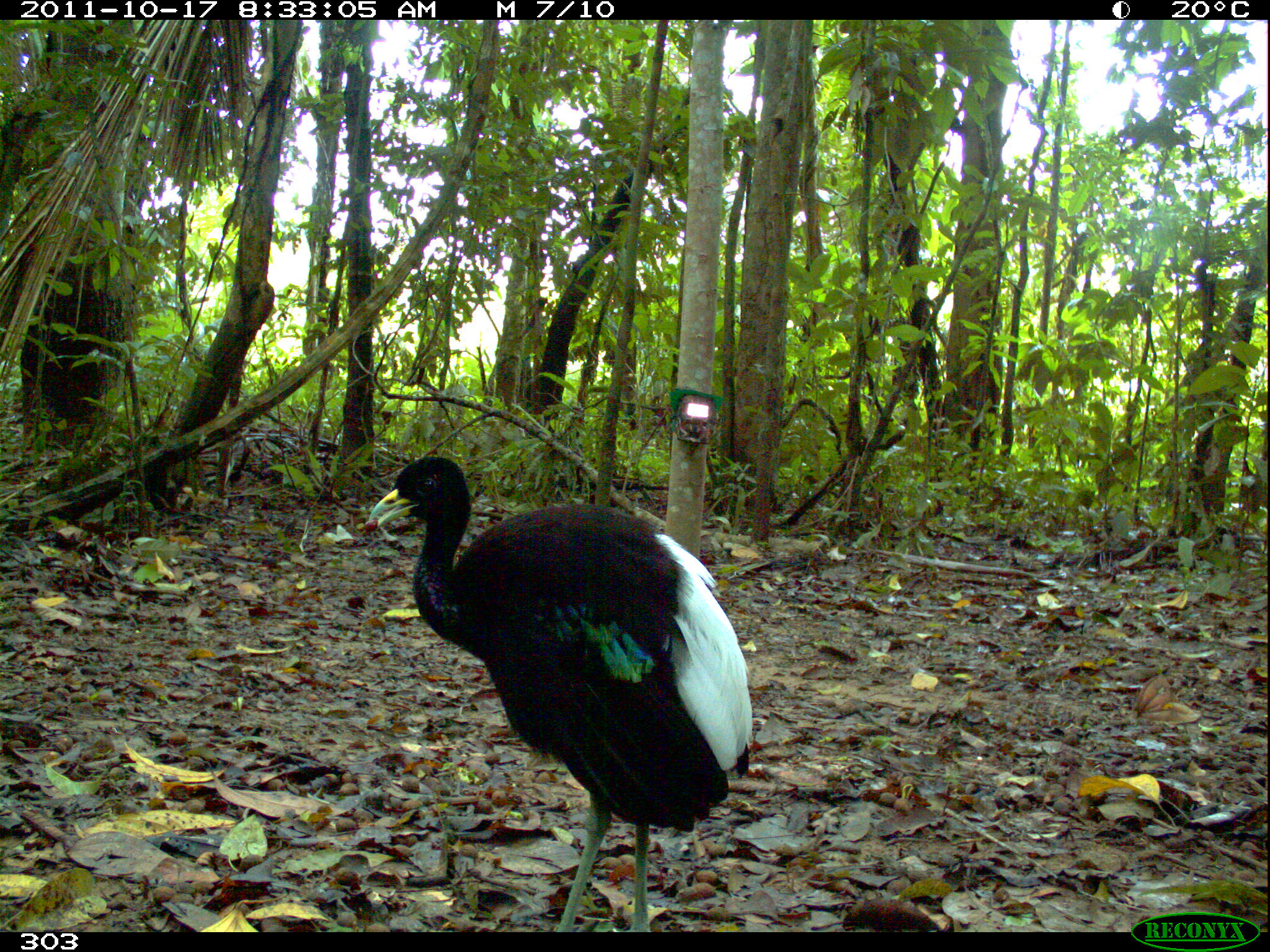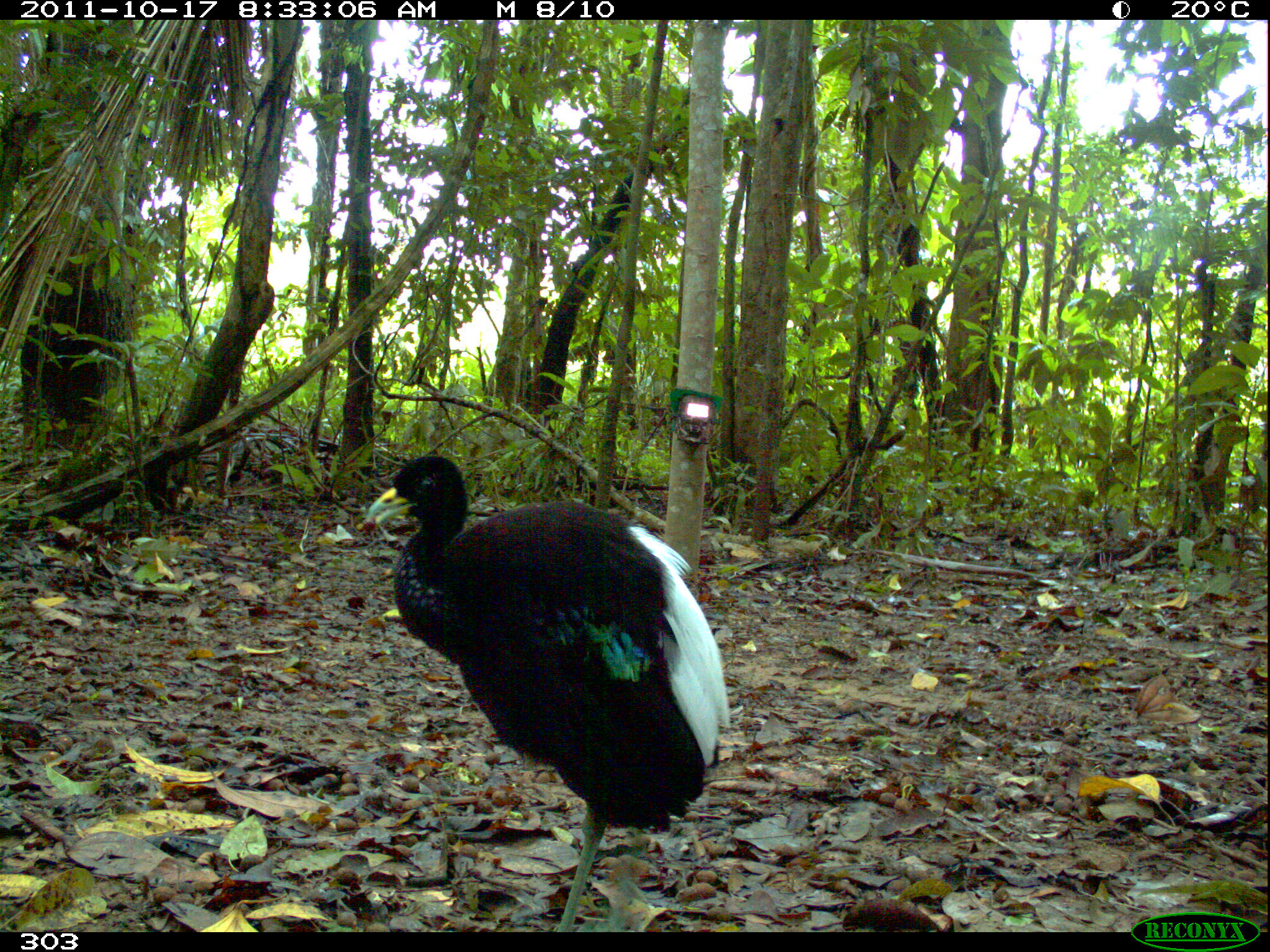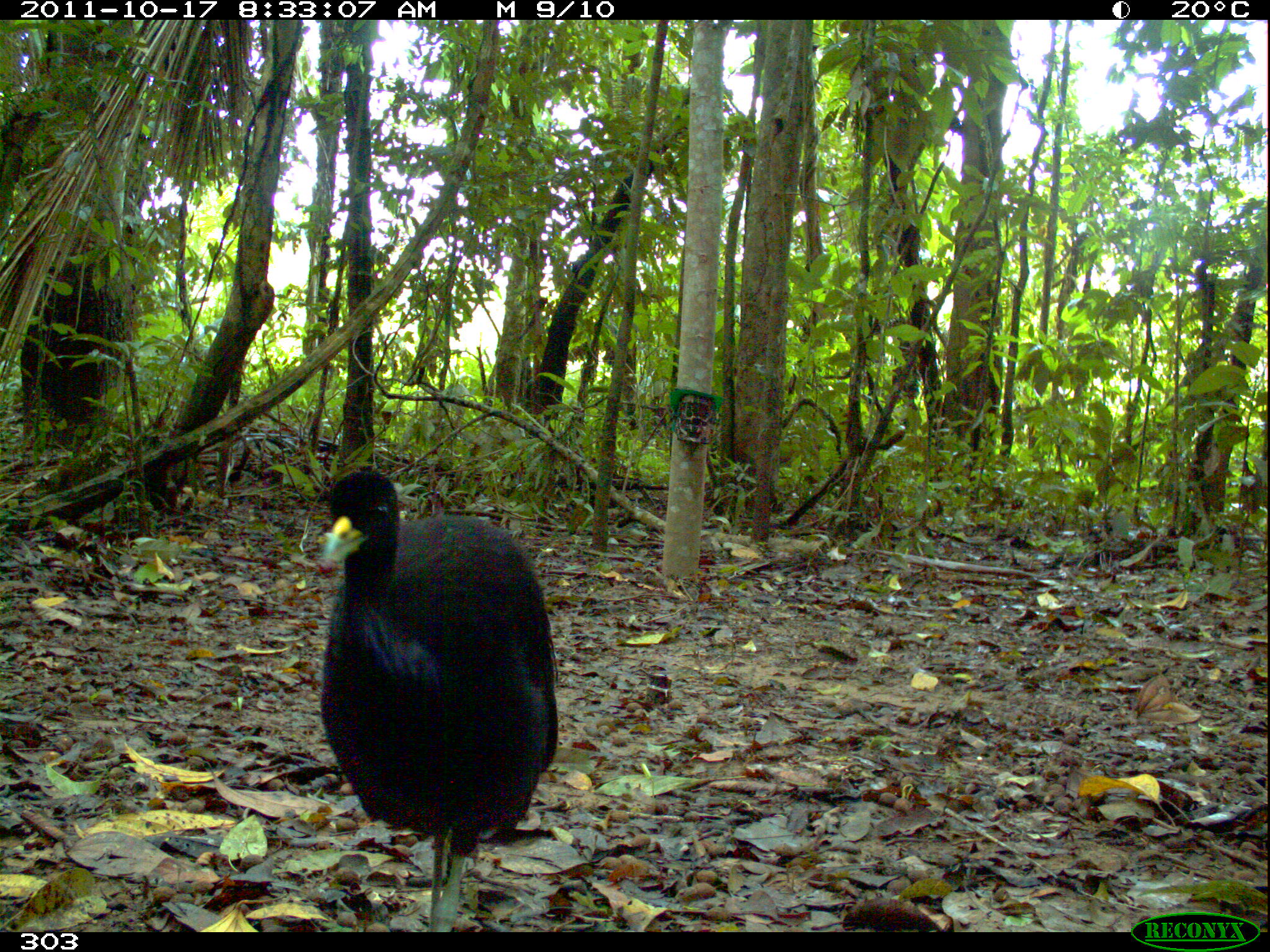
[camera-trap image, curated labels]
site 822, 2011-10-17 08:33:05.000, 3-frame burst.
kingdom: Animalia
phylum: Chordata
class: Aves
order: Gruiformes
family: Psophiidae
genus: Psophia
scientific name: Psophia leucoptera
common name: pale-winged trumpeter